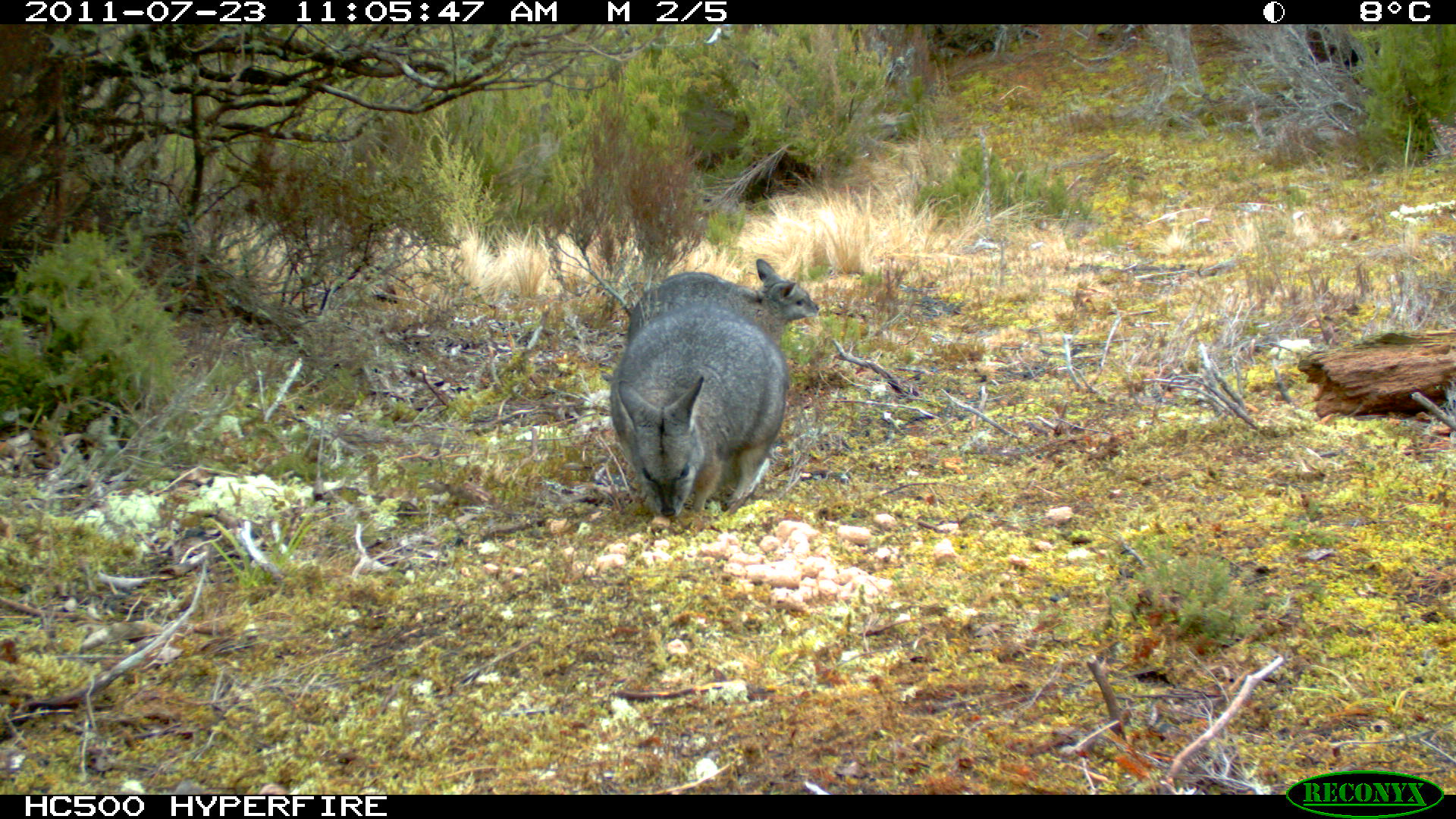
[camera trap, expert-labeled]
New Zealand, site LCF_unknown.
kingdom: Animalia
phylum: Chordata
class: Mammalia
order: Diprotodontia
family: Macropodidae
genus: Notamacropus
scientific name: Notamacropus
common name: wallaby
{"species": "wallaby (Notamacropus)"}